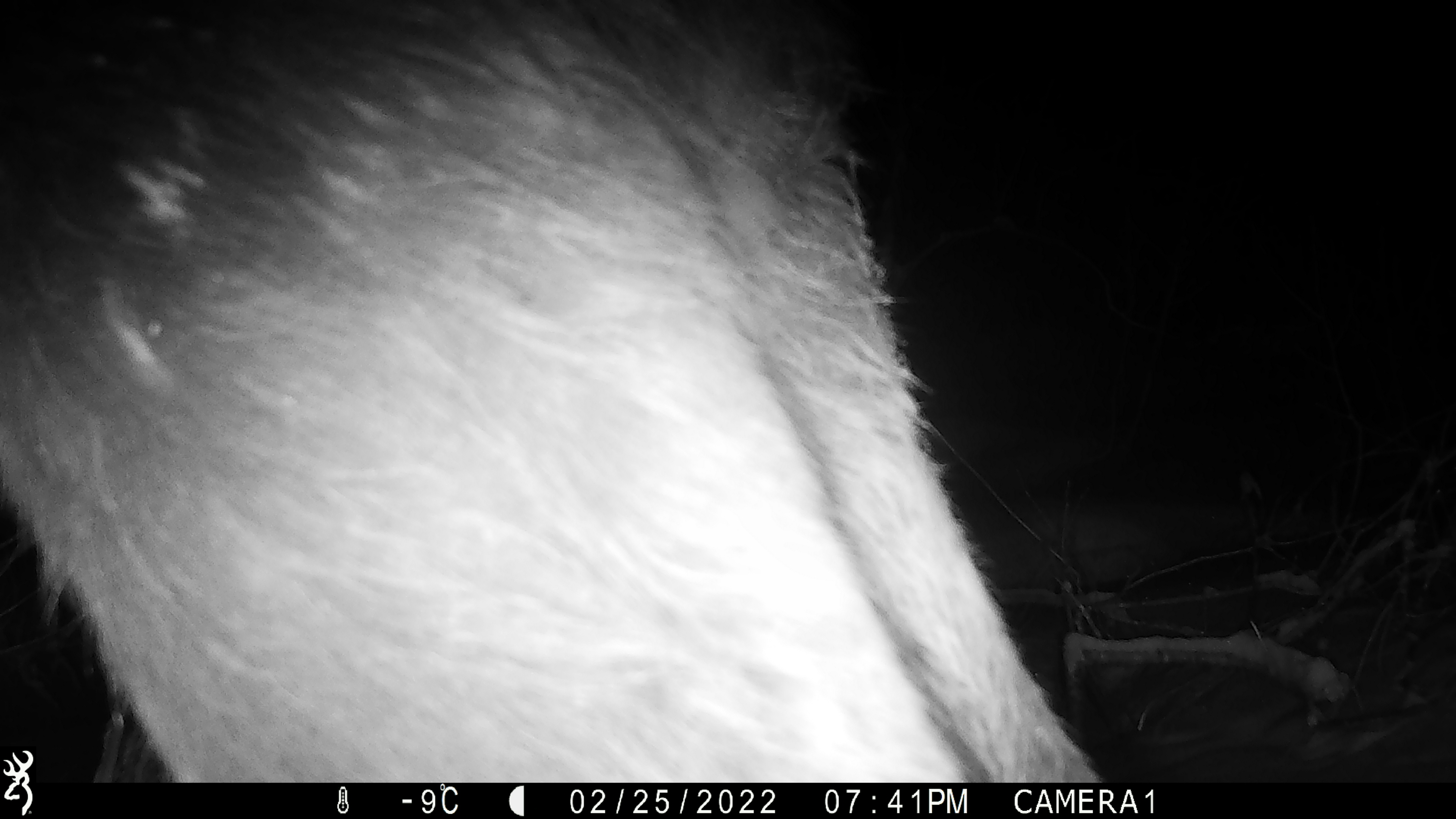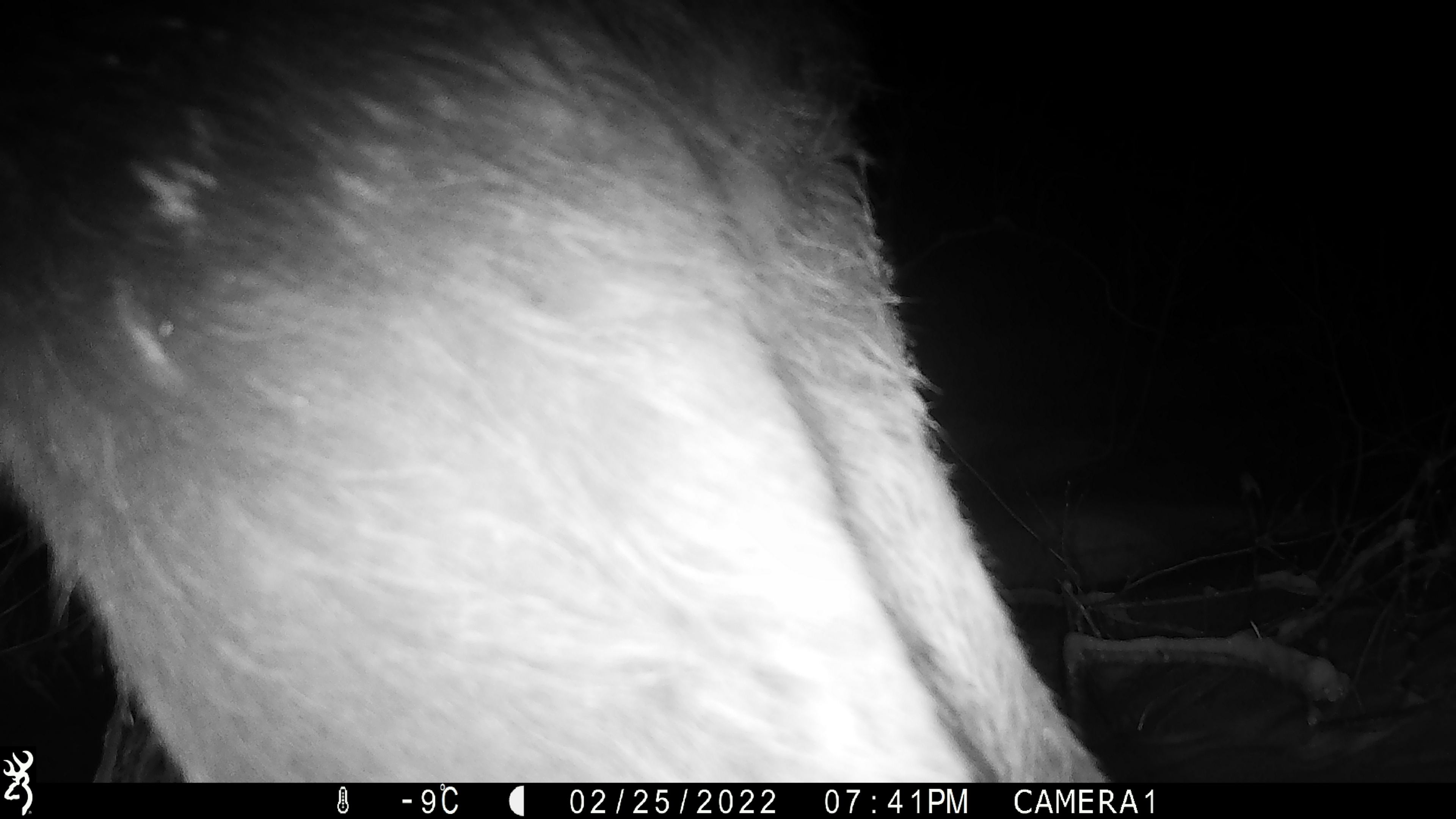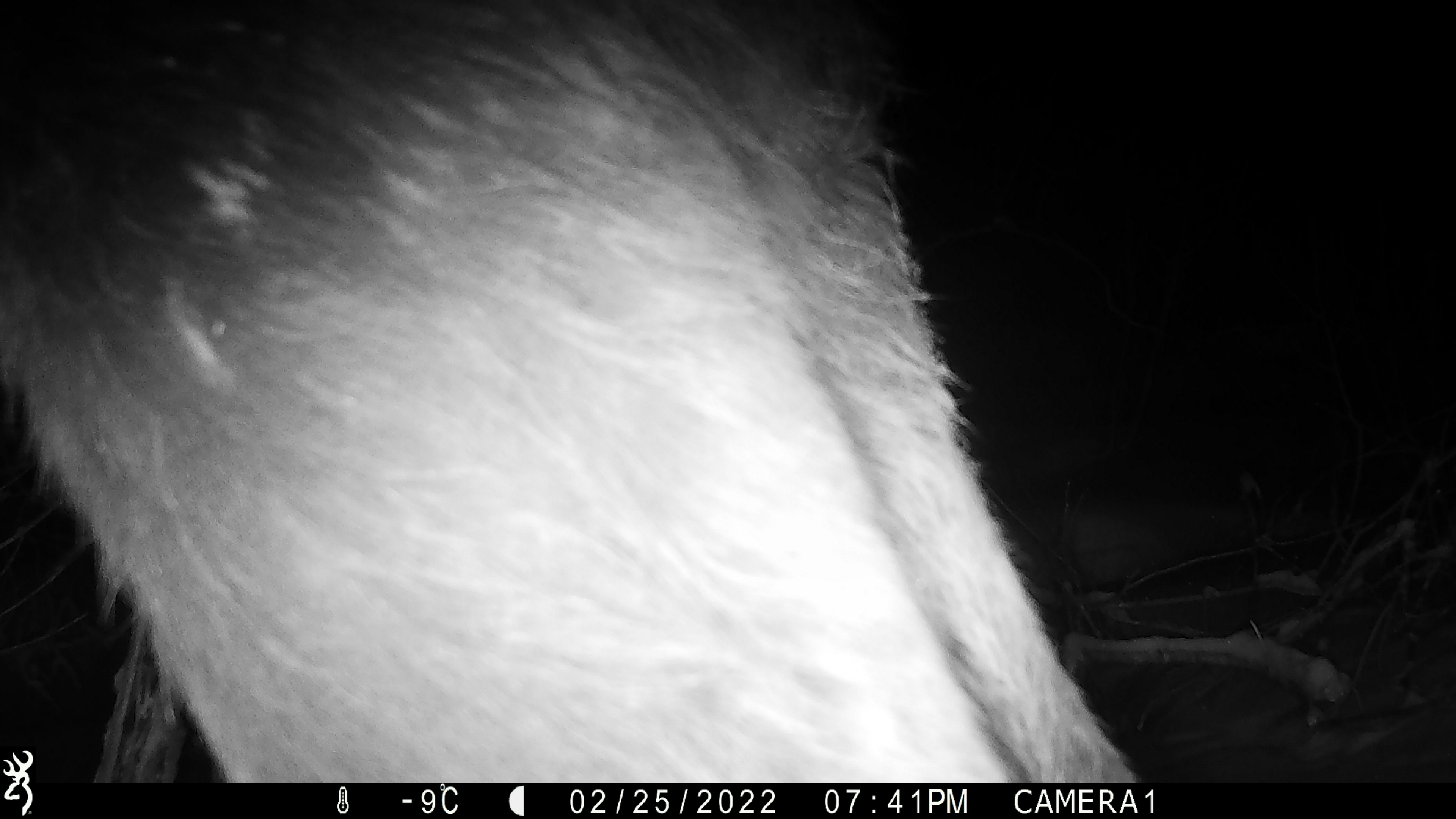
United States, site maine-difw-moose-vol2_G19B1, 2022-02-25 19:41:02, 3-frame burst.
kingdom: Animalia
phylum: Chordata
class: Mammalia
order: Artiodactyla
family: Cervidae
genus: Alces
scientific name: Alces alces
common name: moose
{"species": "moose (Alces alces)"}